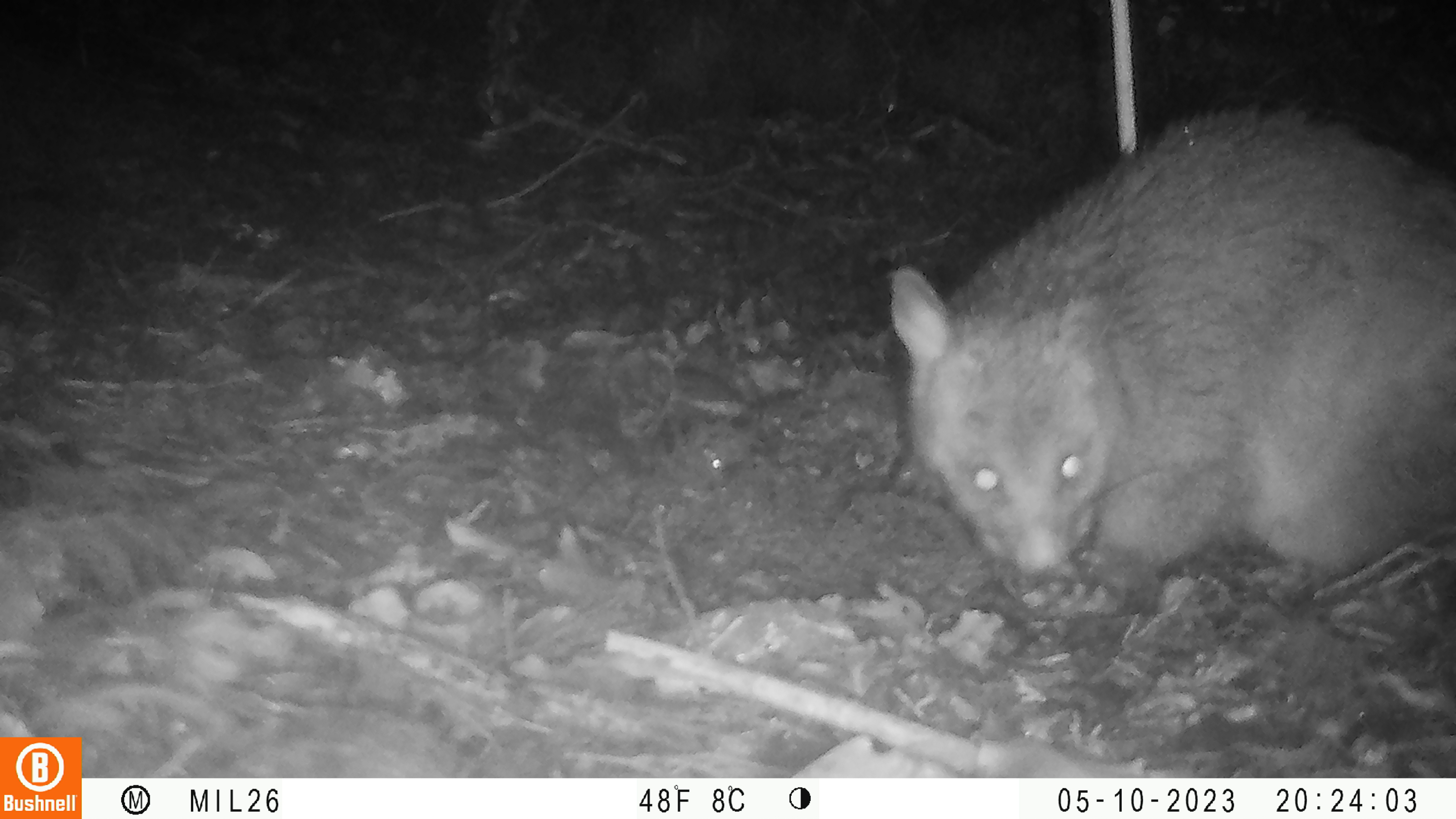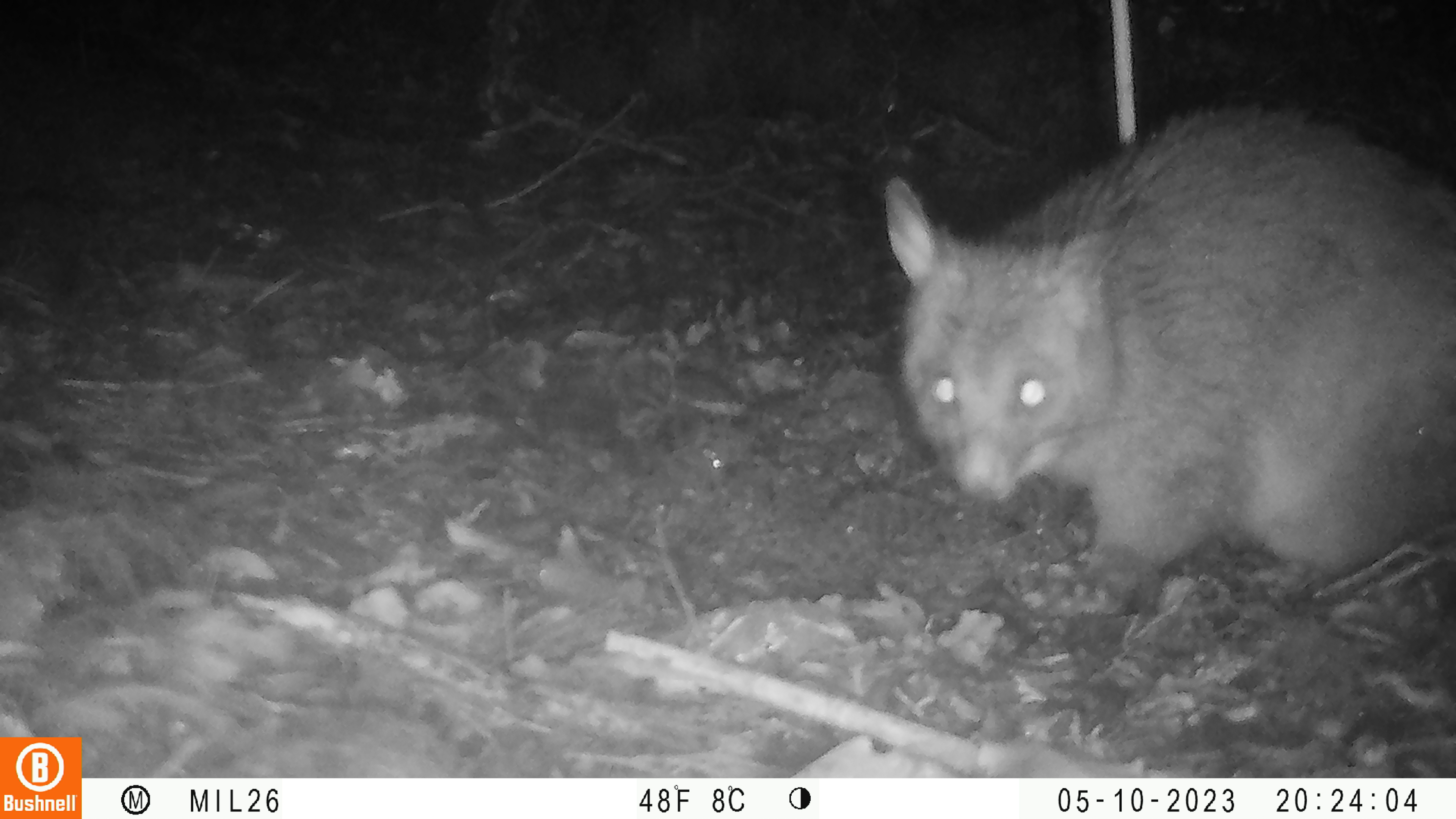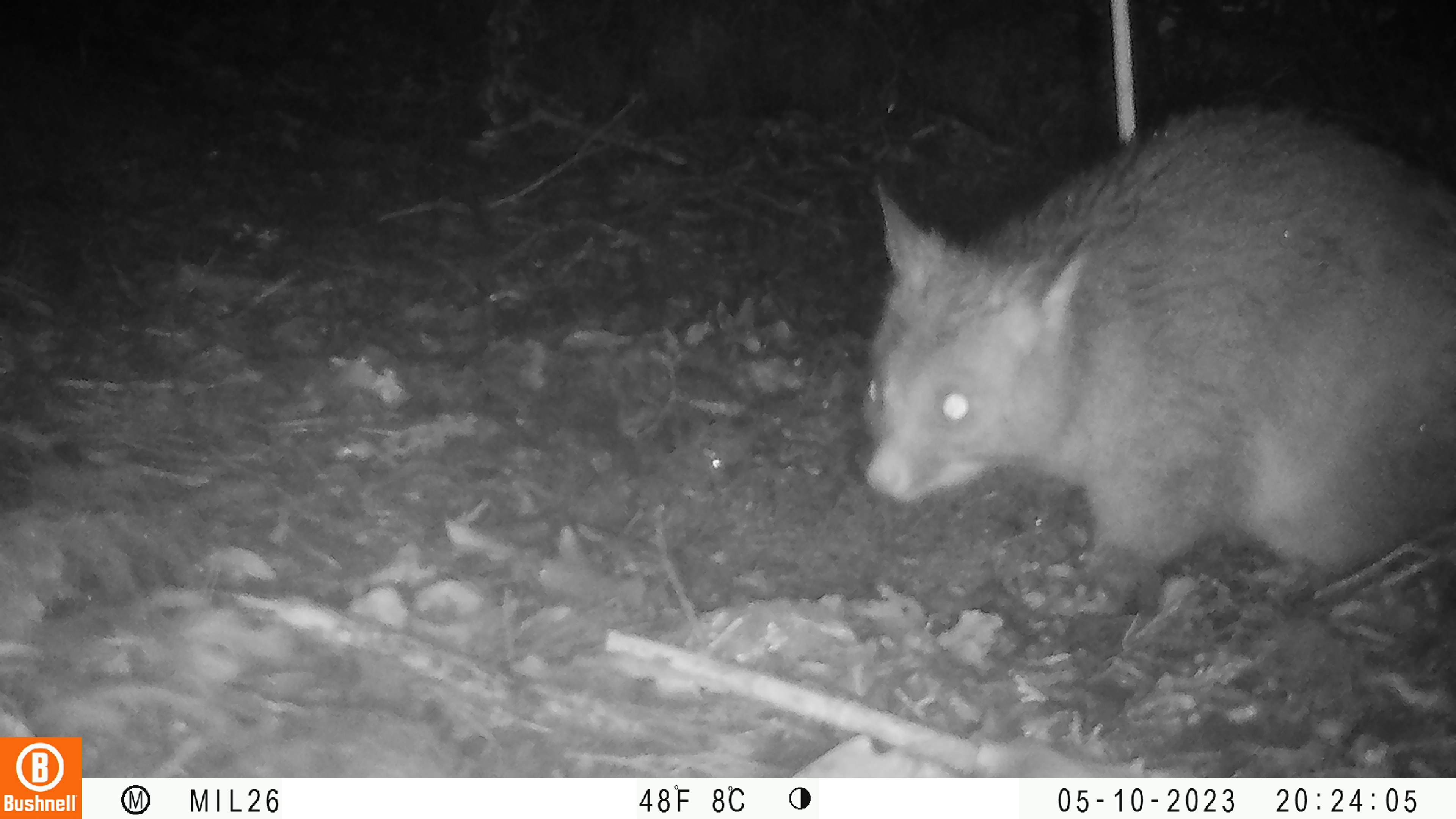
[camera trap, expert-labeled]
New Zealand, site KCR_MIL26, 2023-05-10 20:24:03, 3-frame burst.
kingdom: Animalia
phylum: Chordata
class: Mammalia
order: Diprotodontia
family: Phalangeridae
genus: Trichosurus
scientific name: Trichosurus vulpecula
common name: common brushtail possum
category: possum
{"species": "possum (common brushtail possum) (Trichosurus vulpecula)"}